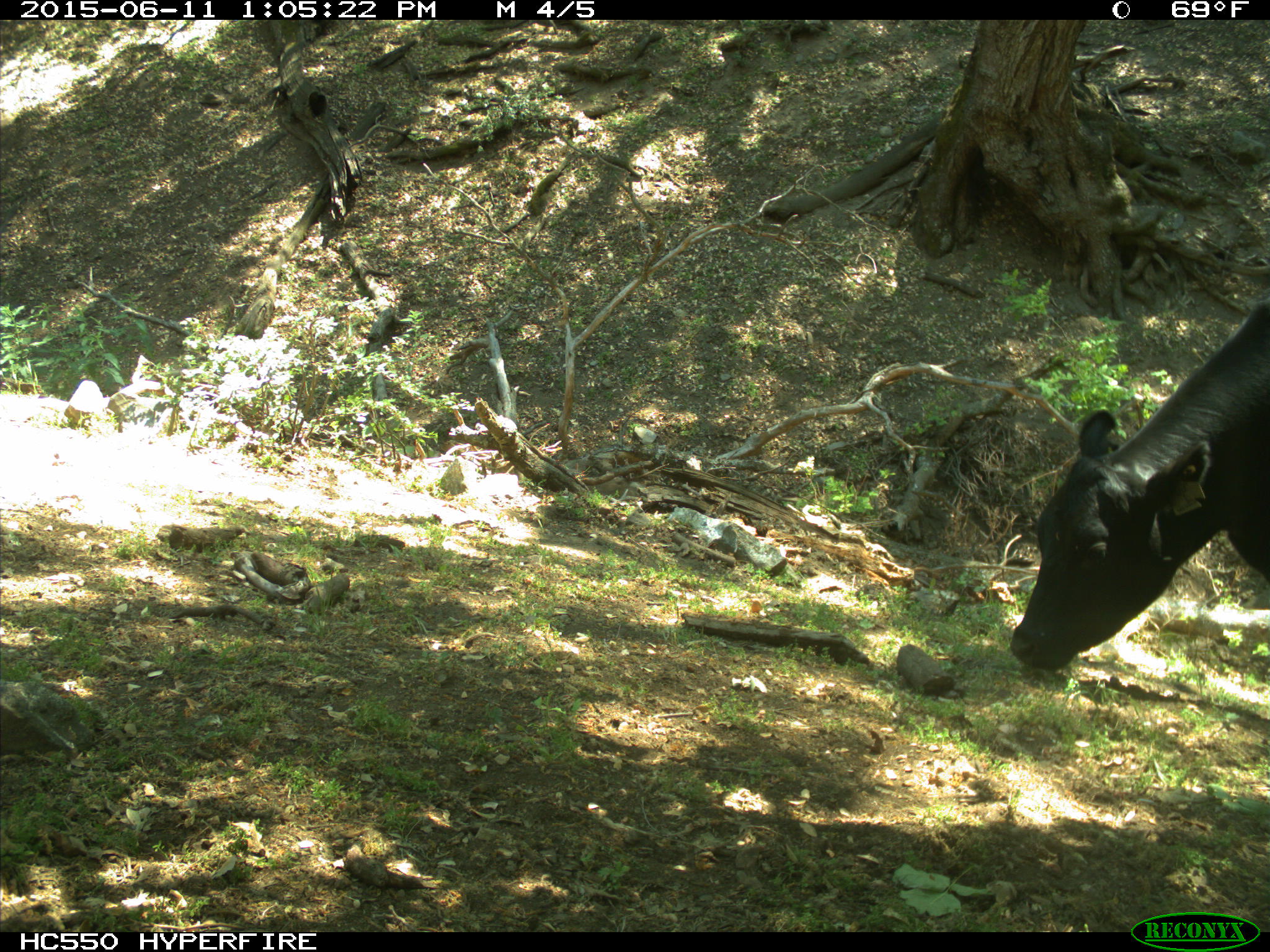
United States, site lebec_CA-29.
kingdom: Animalia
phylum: Chordata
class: Mammalia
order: Artiodactyla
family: Bovidae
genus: Bos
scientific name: Bos taurus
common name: domestic cow